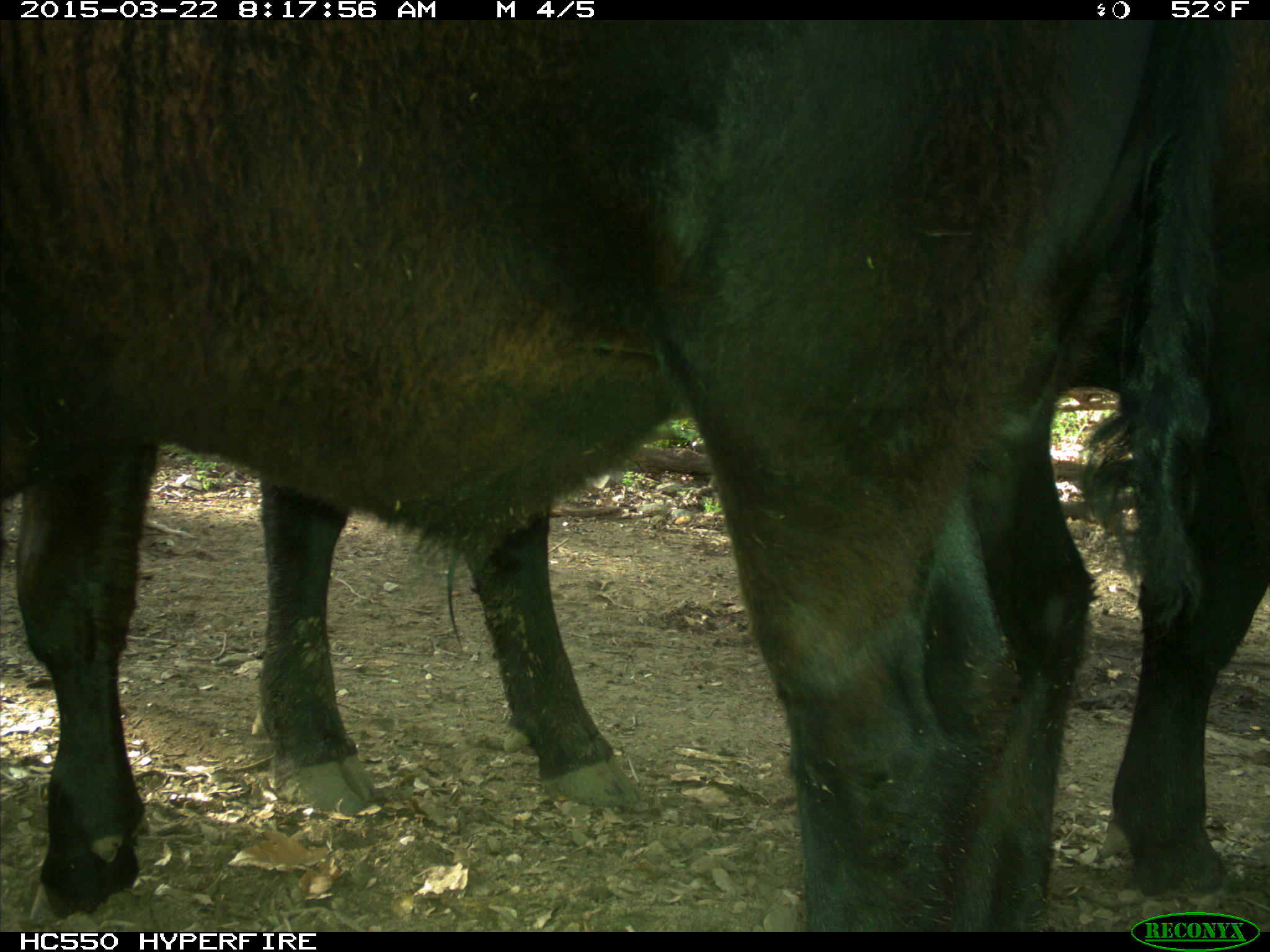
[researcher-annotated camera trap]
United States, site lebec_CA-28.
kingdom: Animalia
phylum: Chordata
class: Mammalia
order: Artiodactyla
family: Bovidae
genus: Bos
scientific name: Bos taurus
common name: domestic cow